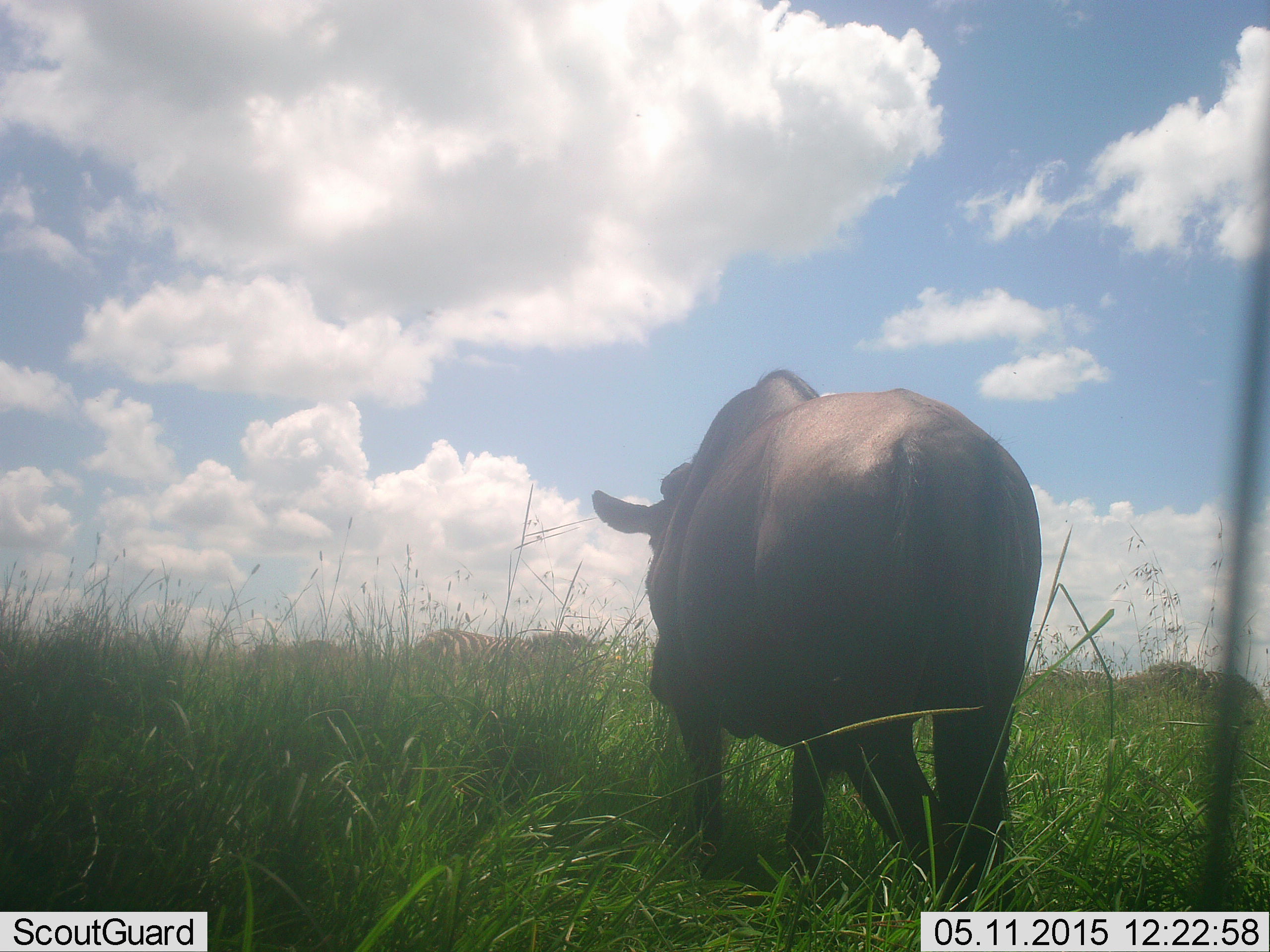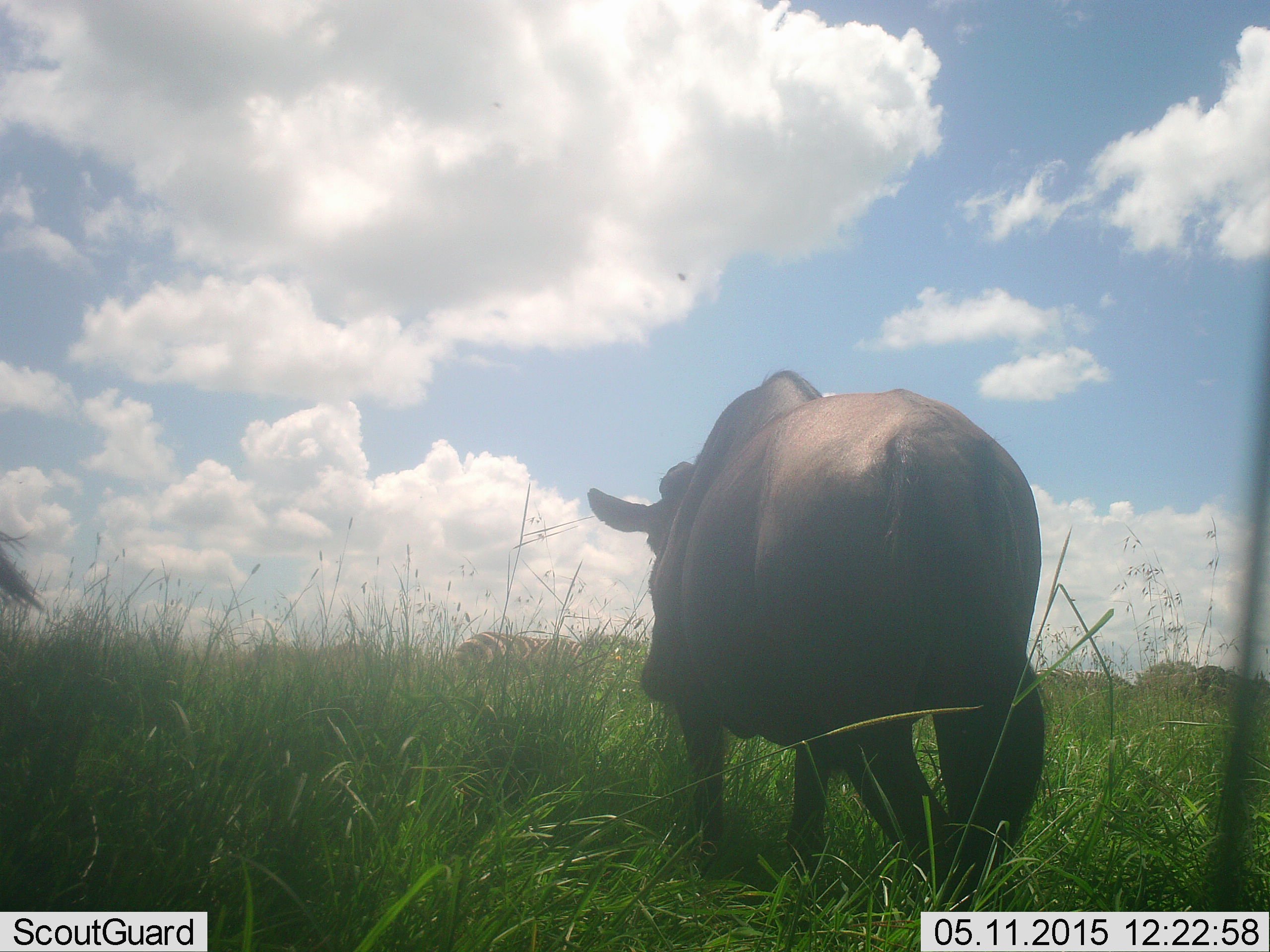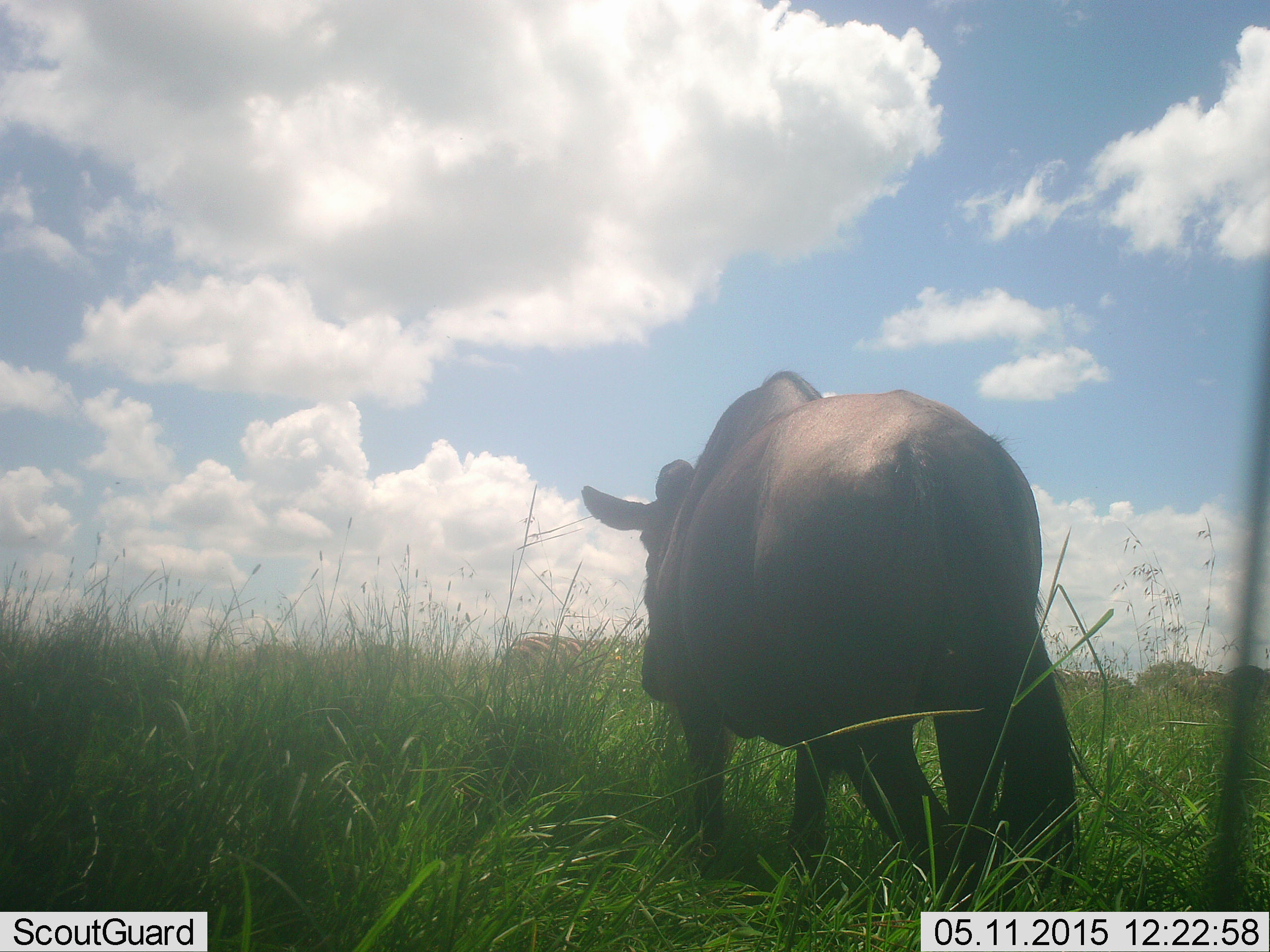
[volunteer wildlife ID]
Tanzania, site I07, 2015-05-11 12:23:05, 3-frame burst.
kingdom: Animalia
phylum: Chordata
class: Mammalia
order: Artiodactyla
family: Bovidae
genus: Connochaetes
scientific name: Connochaetes taurinus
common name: blue wildebeest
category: wildebeest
Wildebeest (blue wildebeest) (Connochaetes taurinus), count 4. Behavior (volunteer vote fractions): standing 88%, resting 0%, moving 56%, interacting 0%. Young present (vote fraction): 0%. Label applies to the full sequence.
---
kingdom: Animalia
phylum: Chordata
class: Mammalia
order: Perissodactyla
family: Equidae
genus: Equus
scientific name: Equus quagga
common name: plains zebra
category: zebra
Zebra (plains zebra) (Equus quagga), count 2. Behavior (volunteer vote fractions): standing 13%, resting 0%, moving 87%, interacting 0%. Young present (vote fraction): 0%. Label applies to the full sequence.